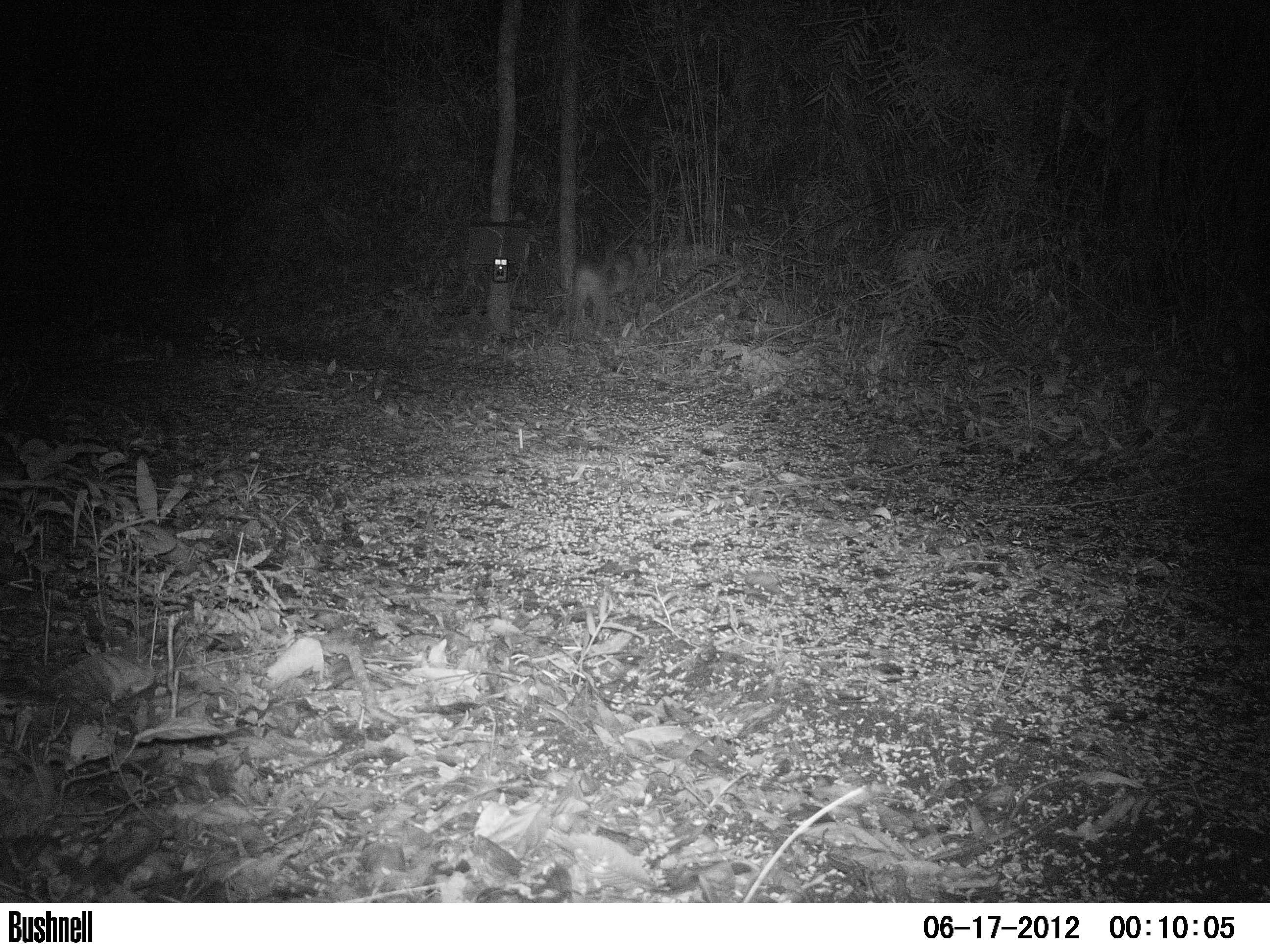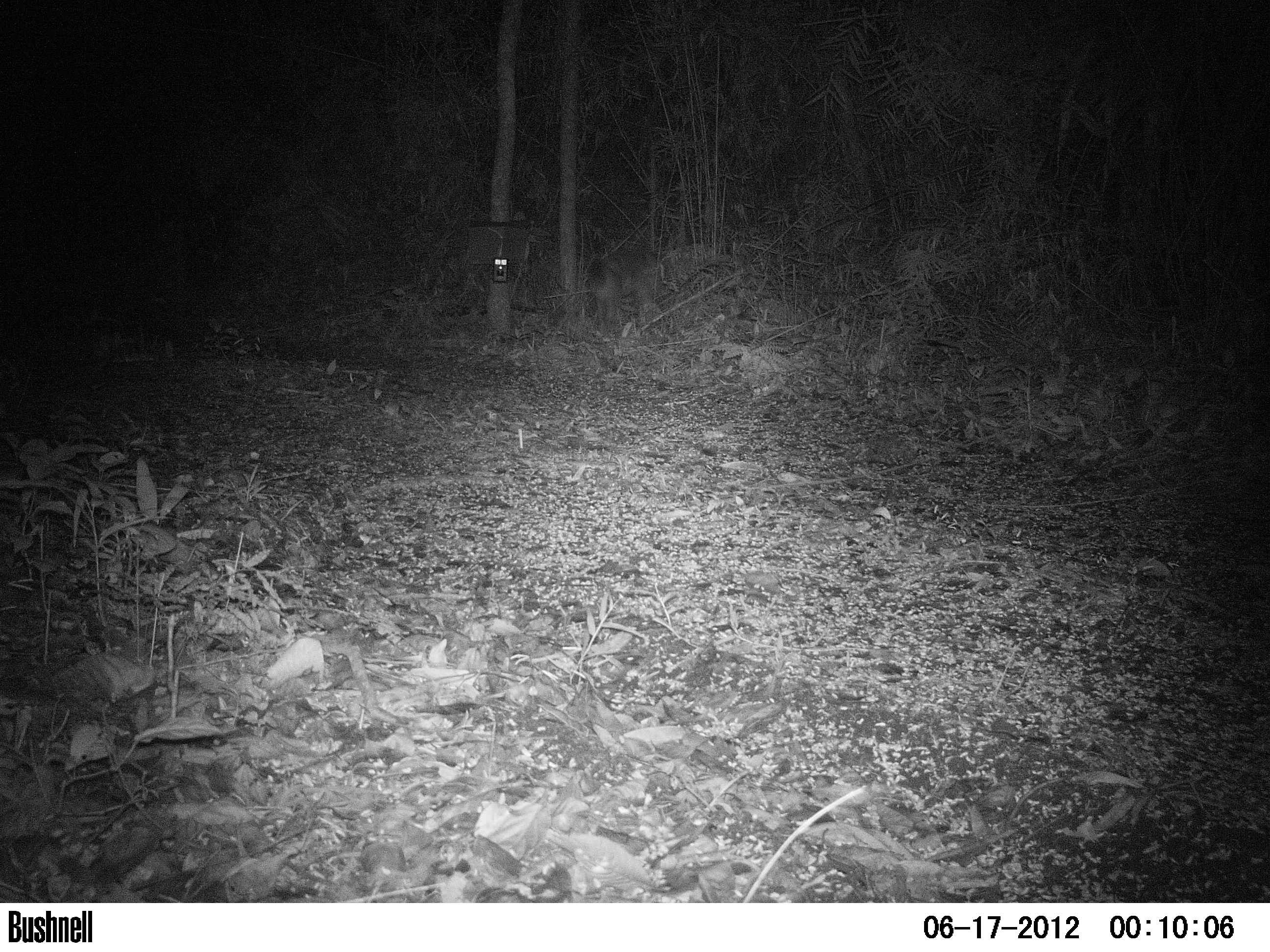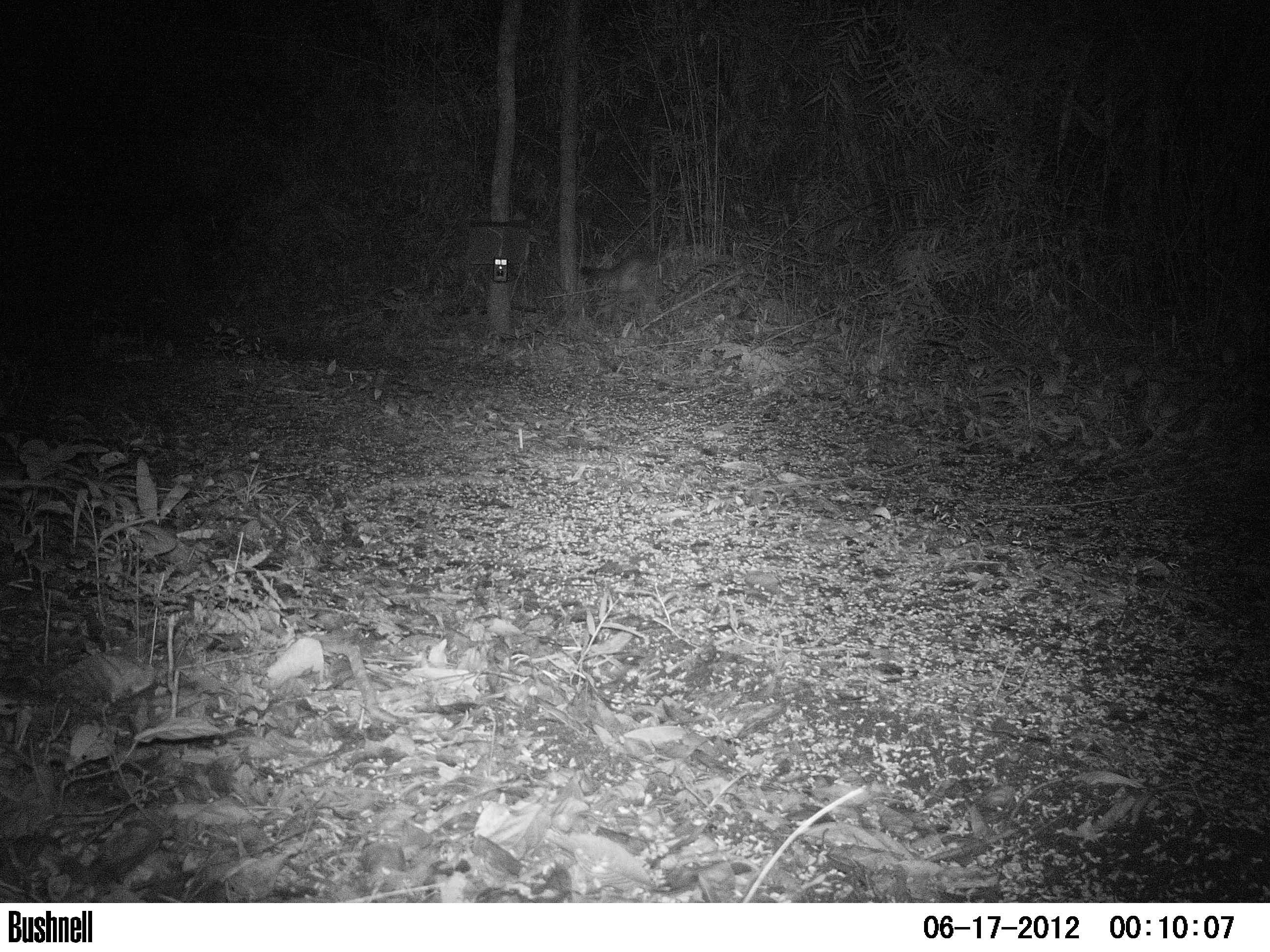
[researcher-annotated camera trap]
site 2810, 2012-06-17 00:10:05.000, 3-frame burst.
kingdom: Animalia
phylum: Chordata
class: Aves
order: Galliformes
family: Phasianidae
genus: Meleagris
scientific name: Meleagris ocellata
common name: ocellated turkey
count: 3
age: adult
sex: female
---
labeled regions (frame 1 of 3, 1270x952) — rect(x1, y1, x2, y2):
meleagris ocellata: rect(569, 237, 650, 333)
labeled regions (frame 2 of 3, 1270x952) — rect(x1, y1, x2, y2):
meleagris ocellata: rect(579, 252, 664, 331)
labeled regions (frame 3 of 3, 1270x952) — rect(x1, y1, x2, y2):
meleagris ocellata: rect(577, 251, 650, 311)